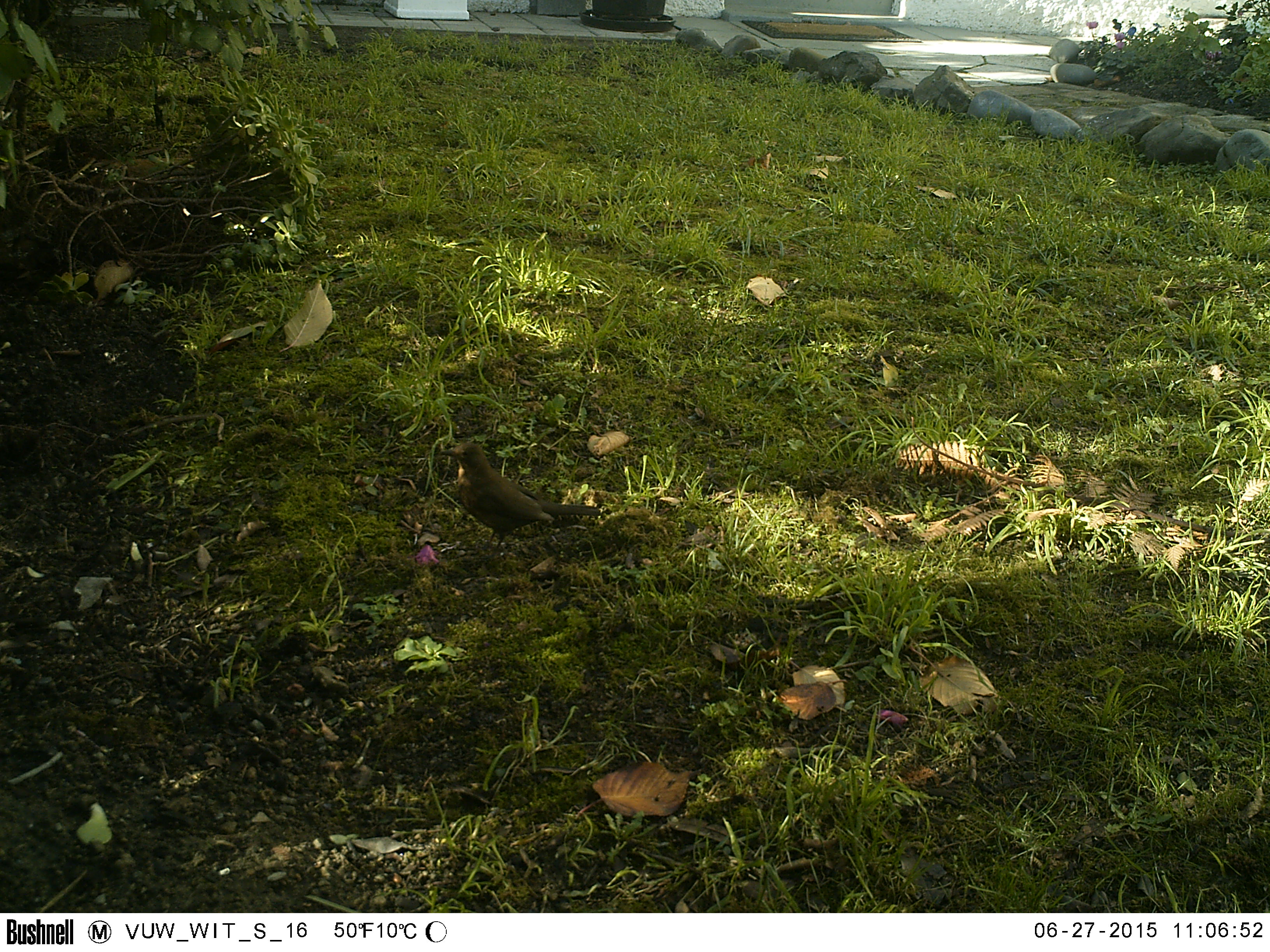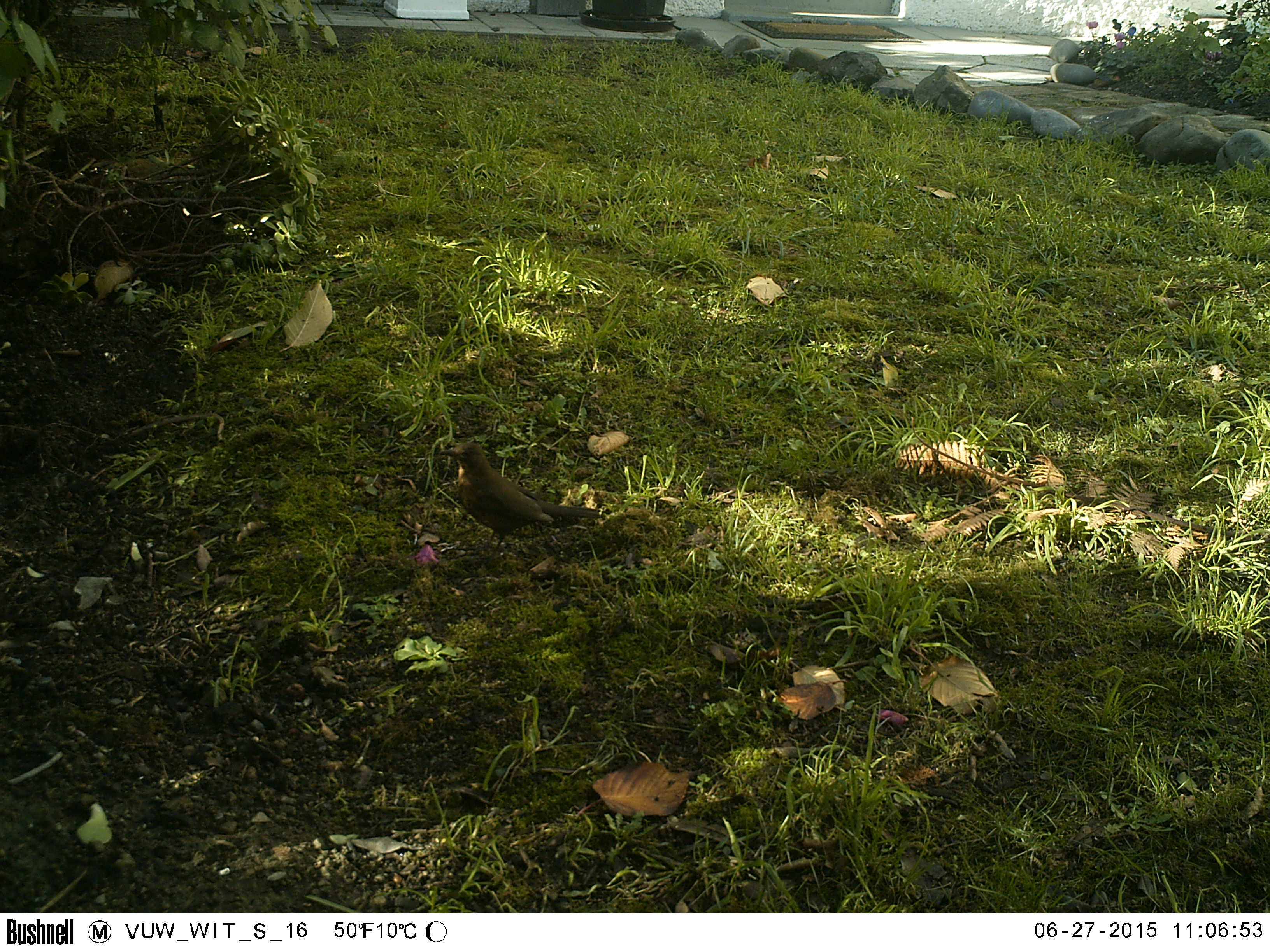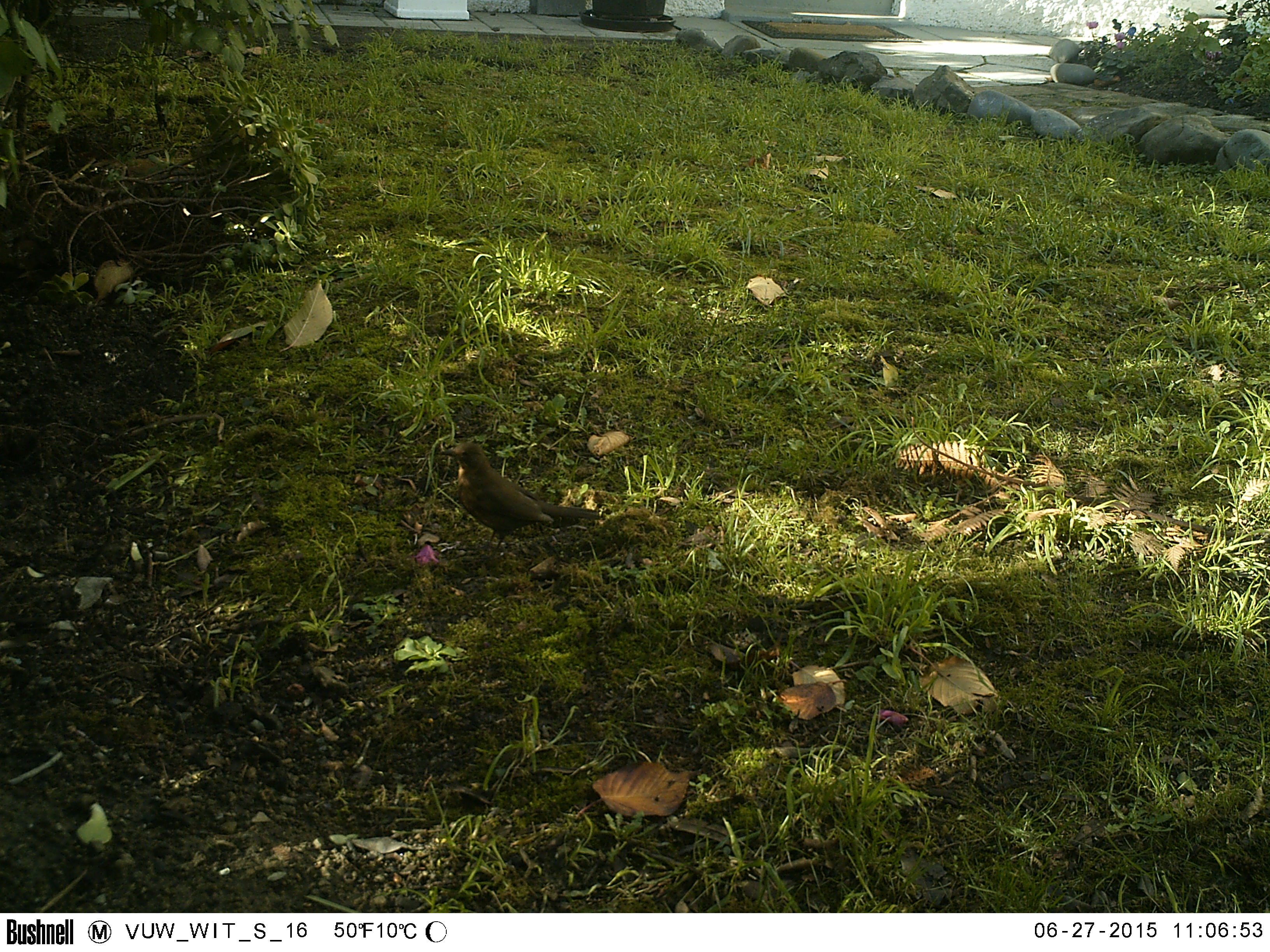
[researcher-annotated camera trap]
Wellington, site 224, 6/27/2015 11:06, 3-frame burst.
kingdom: Animalia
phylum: Chordata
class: Aves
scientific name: Aves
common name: bird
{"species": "bird (Aves)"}